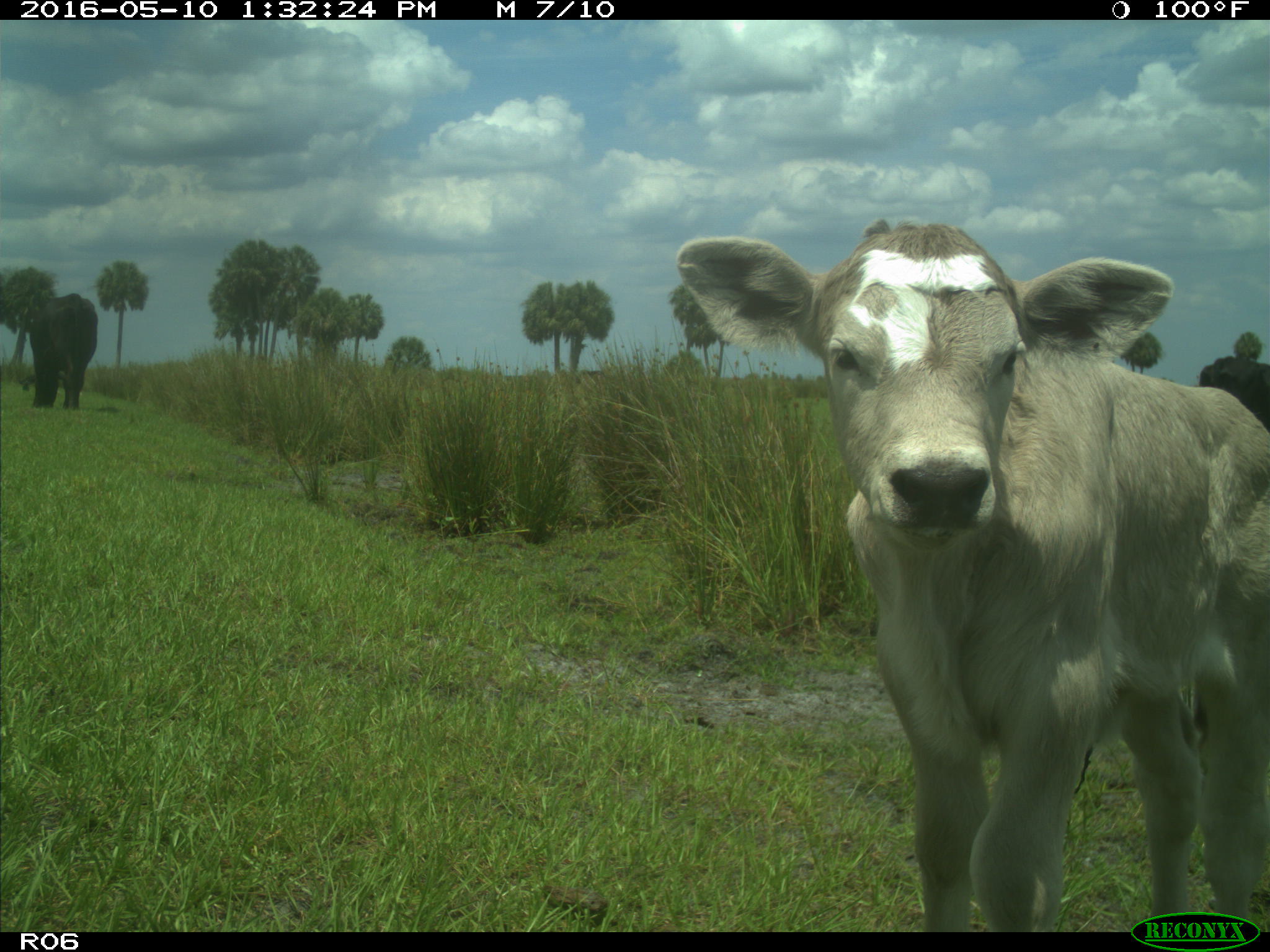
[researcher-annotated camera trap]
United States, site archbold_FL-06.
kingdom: Animalia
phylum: Chordata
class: Mammalia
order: Artiodactyla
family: Bovidae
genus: Bos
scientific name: Bos taurus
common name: domestic cow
Bos taurus (domestic cow).